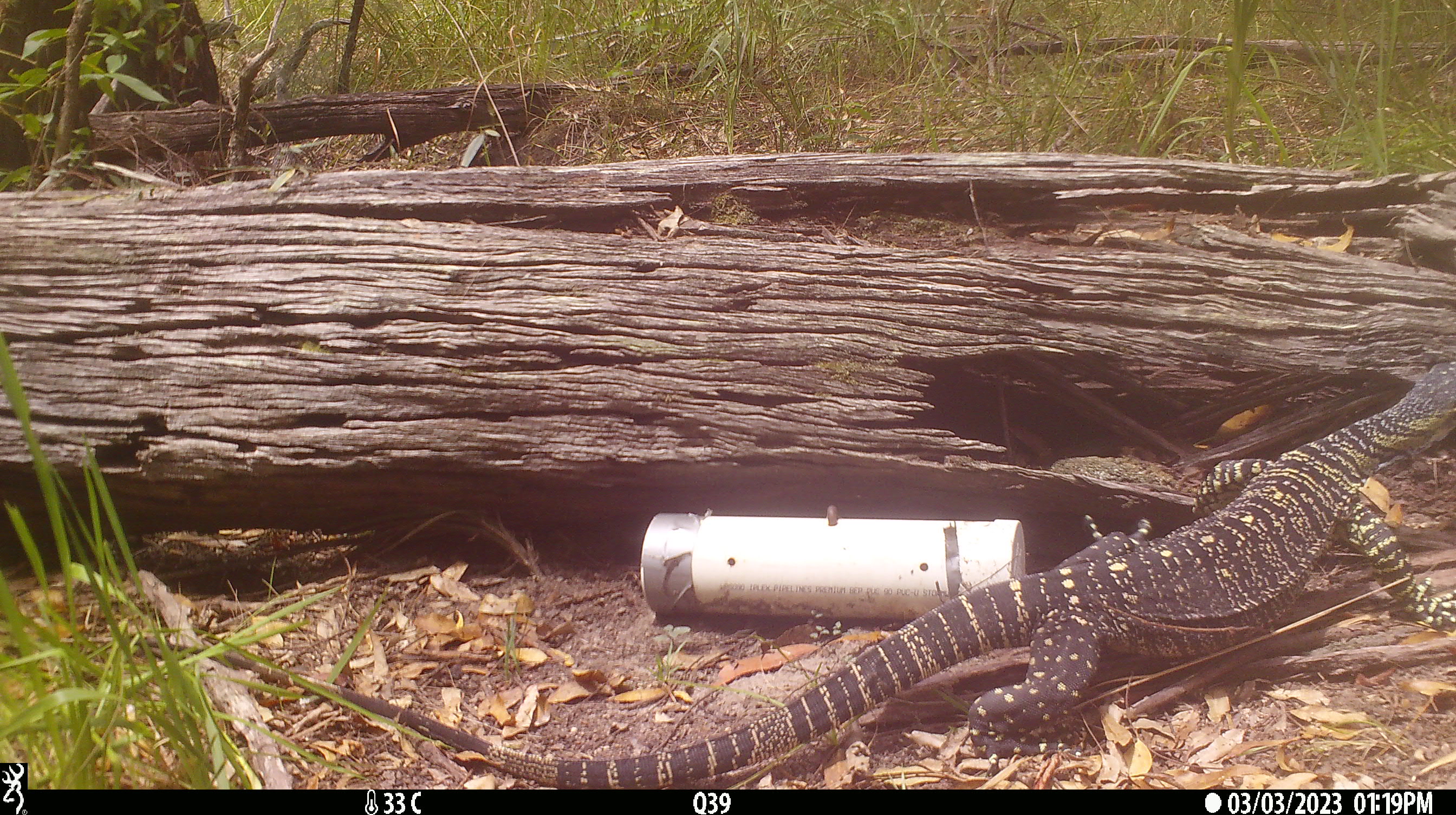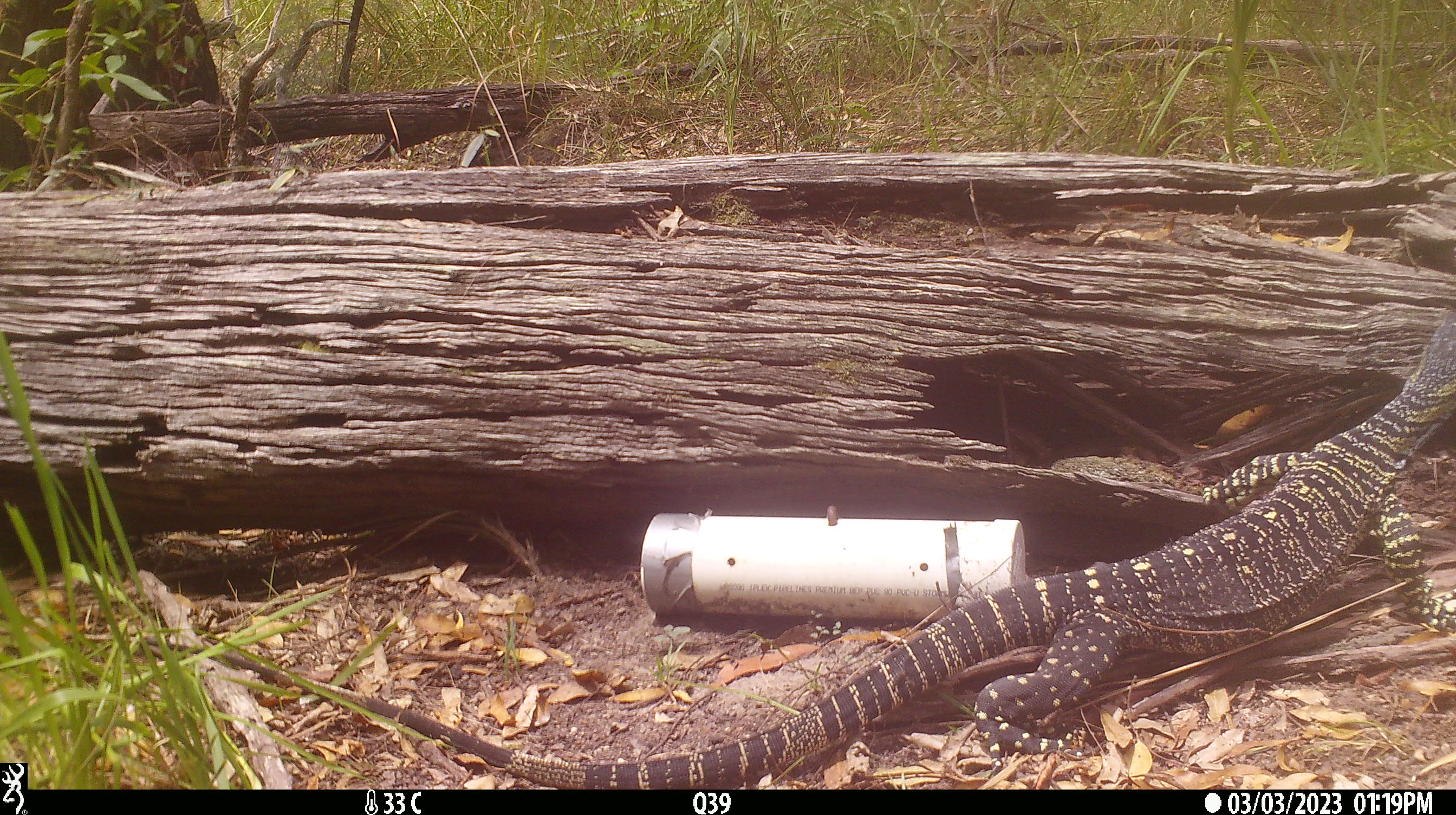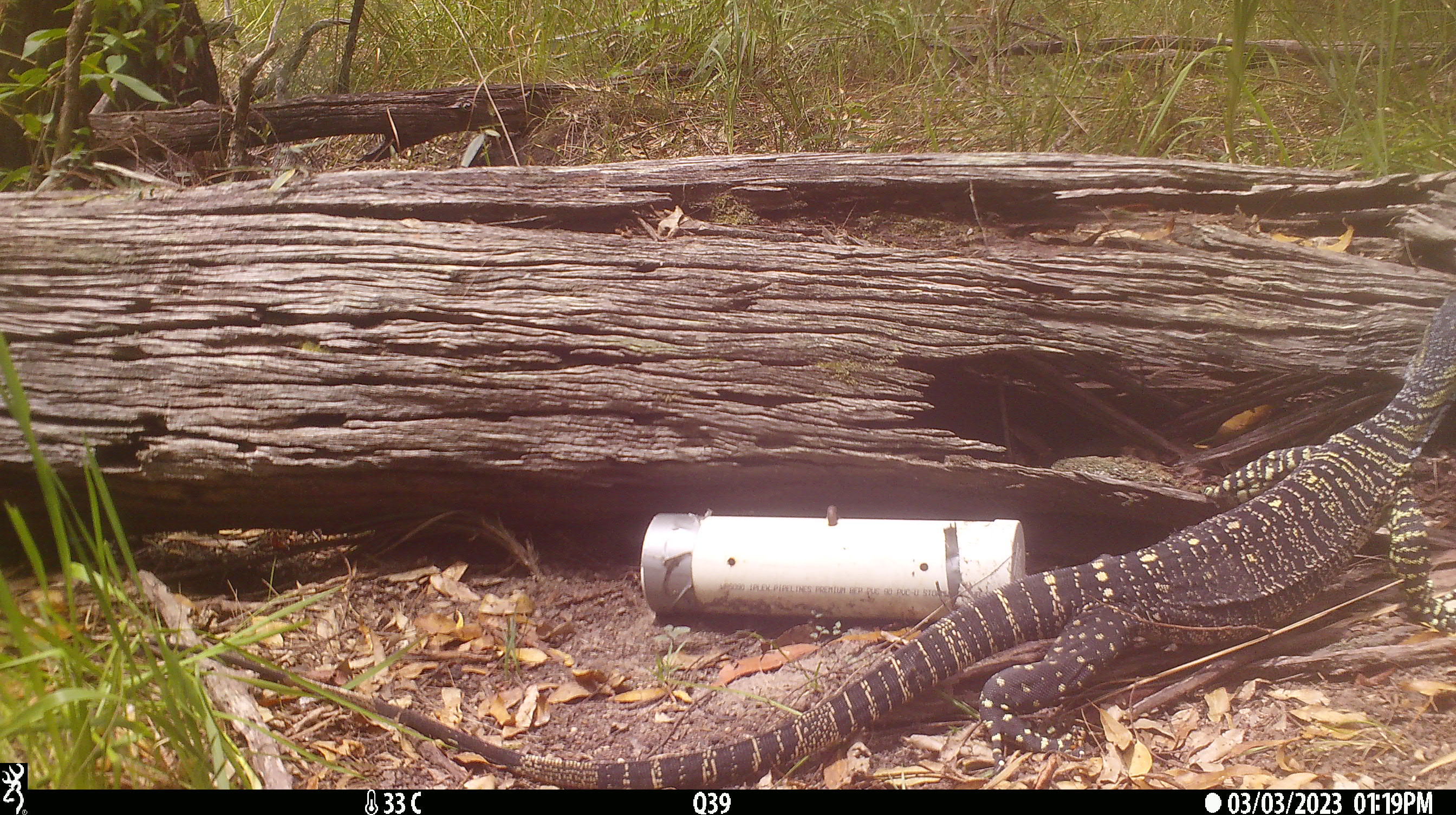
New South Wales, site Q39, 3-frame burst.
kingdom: Animalia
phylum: Chordata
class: Reptilia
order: Squamata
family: Varanidae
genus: Varanus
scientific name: Varanus varius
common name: lace monitor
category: goanna